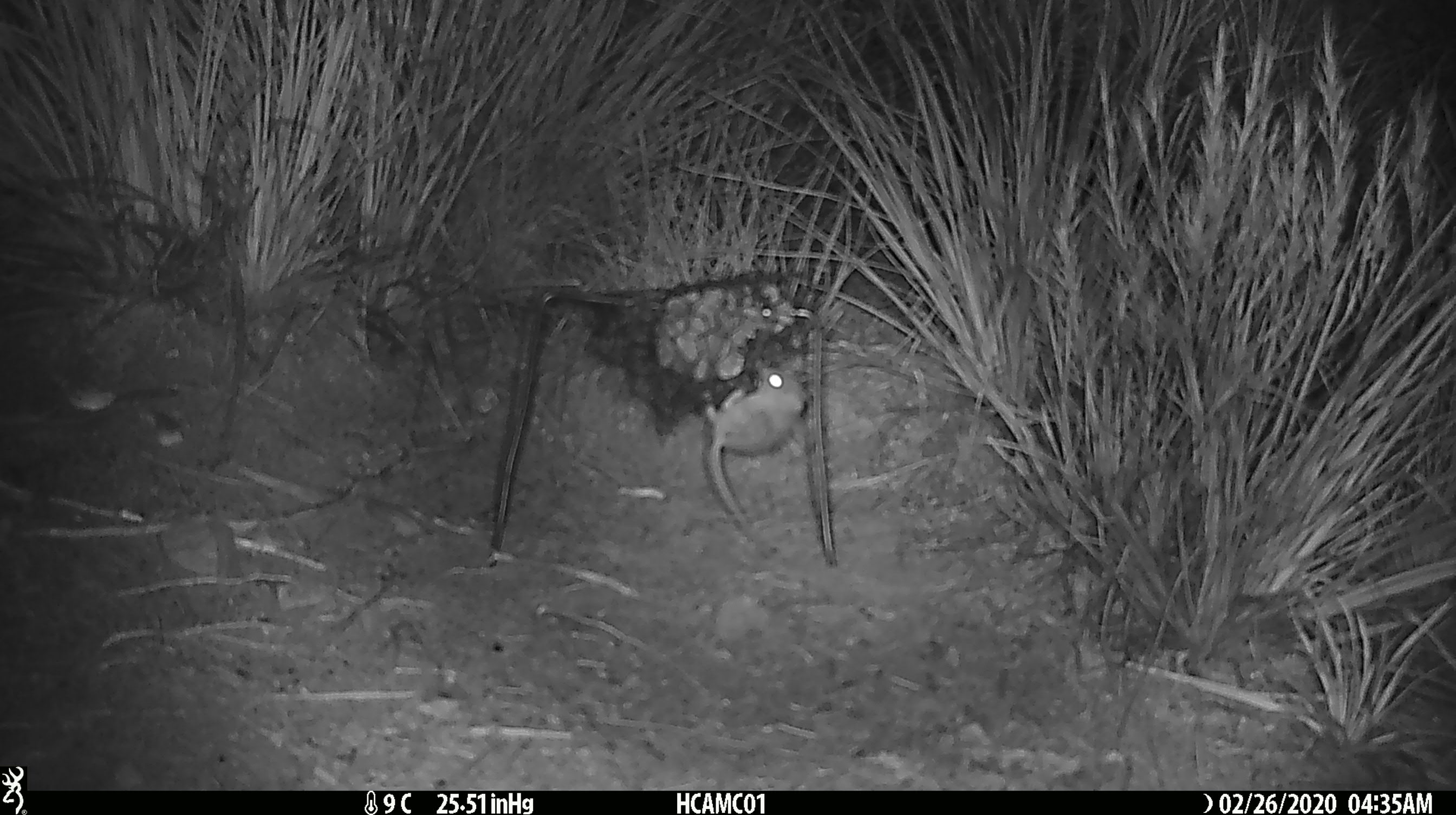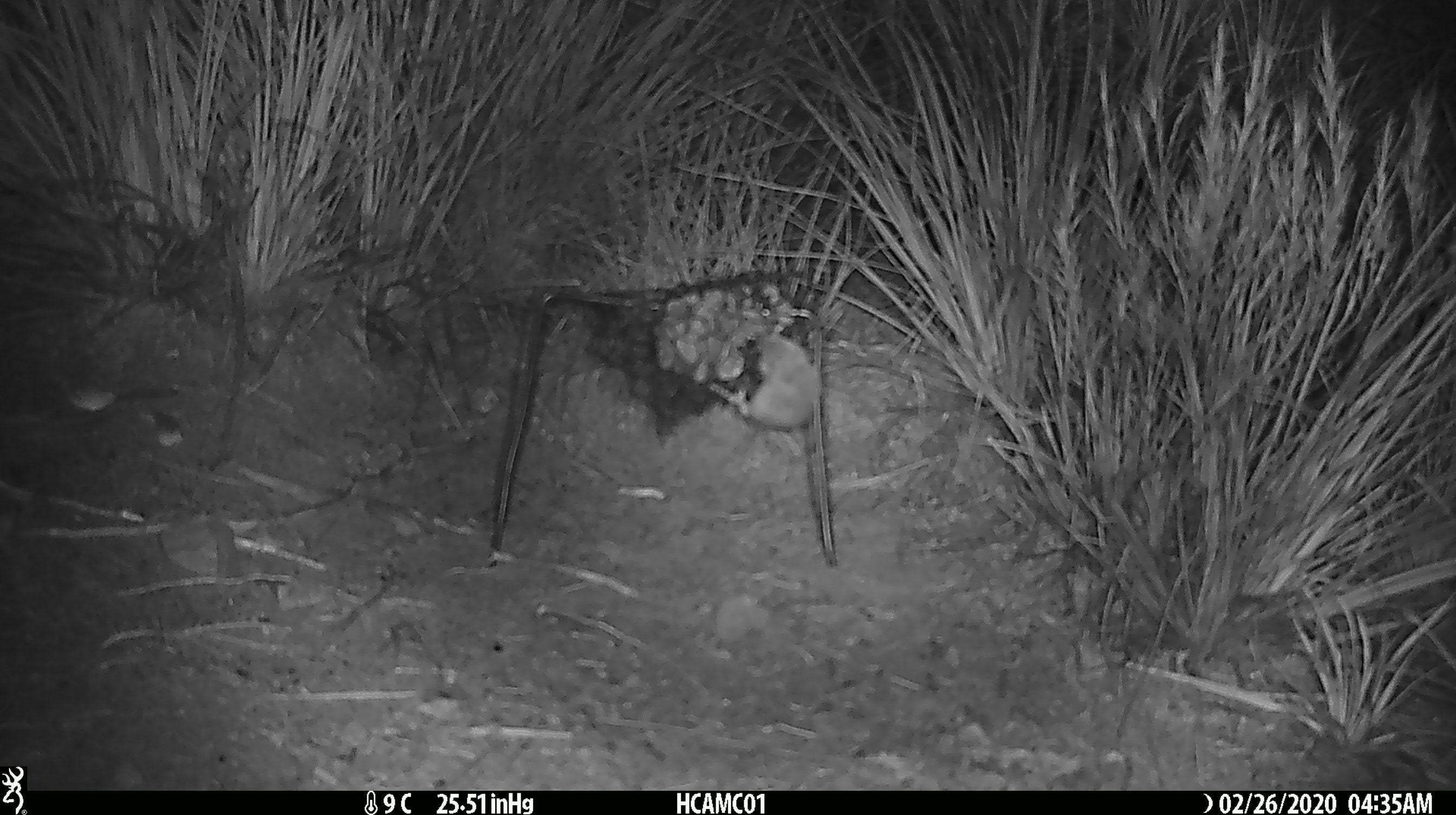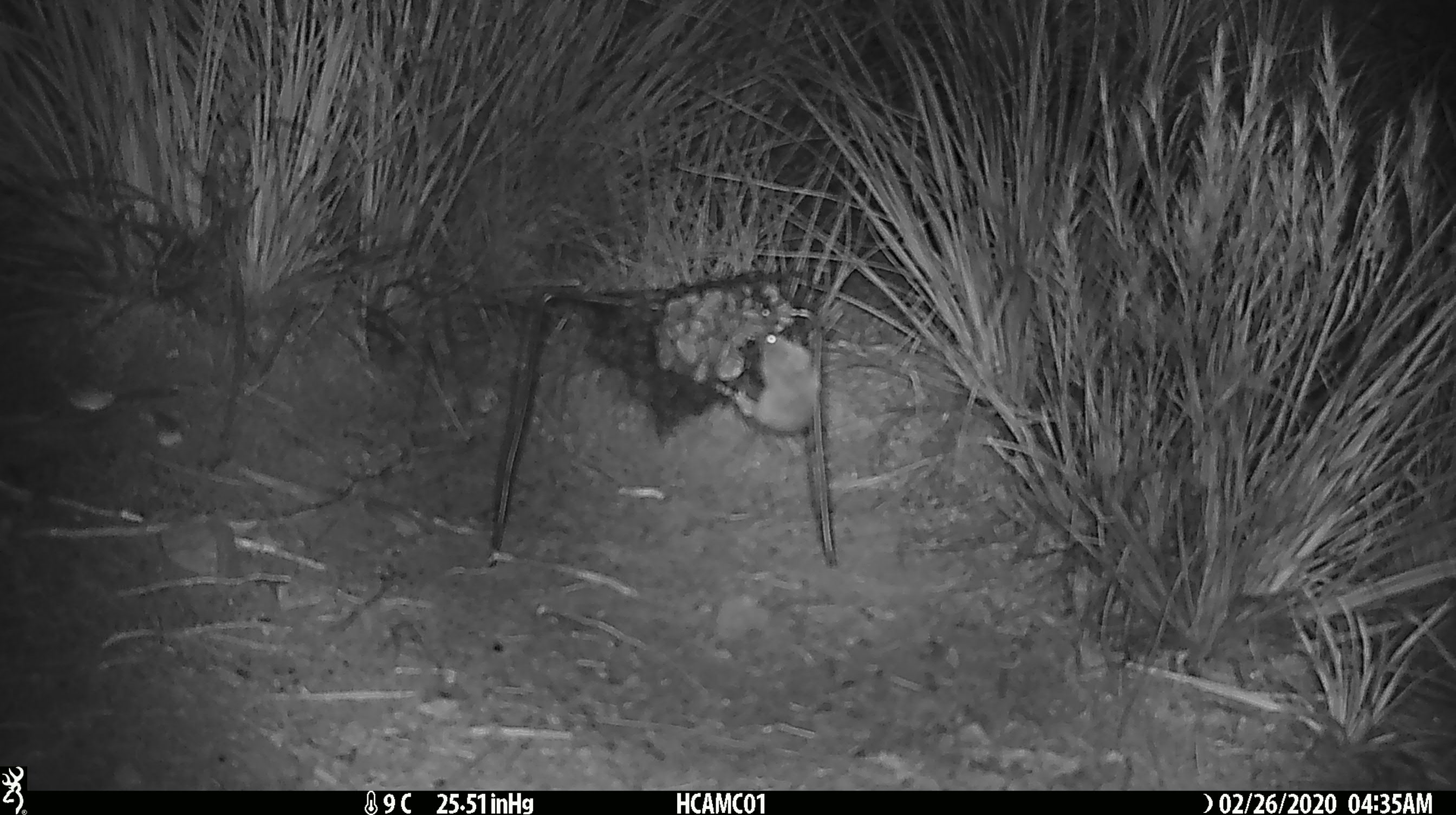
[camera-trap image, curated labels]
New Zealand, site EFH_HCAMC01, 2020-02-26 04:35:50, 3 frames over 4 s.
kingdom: Animalia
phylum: Chordata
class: Mammalia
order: Rodentia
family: Muridae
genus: Mus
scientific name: Mus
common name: mouse